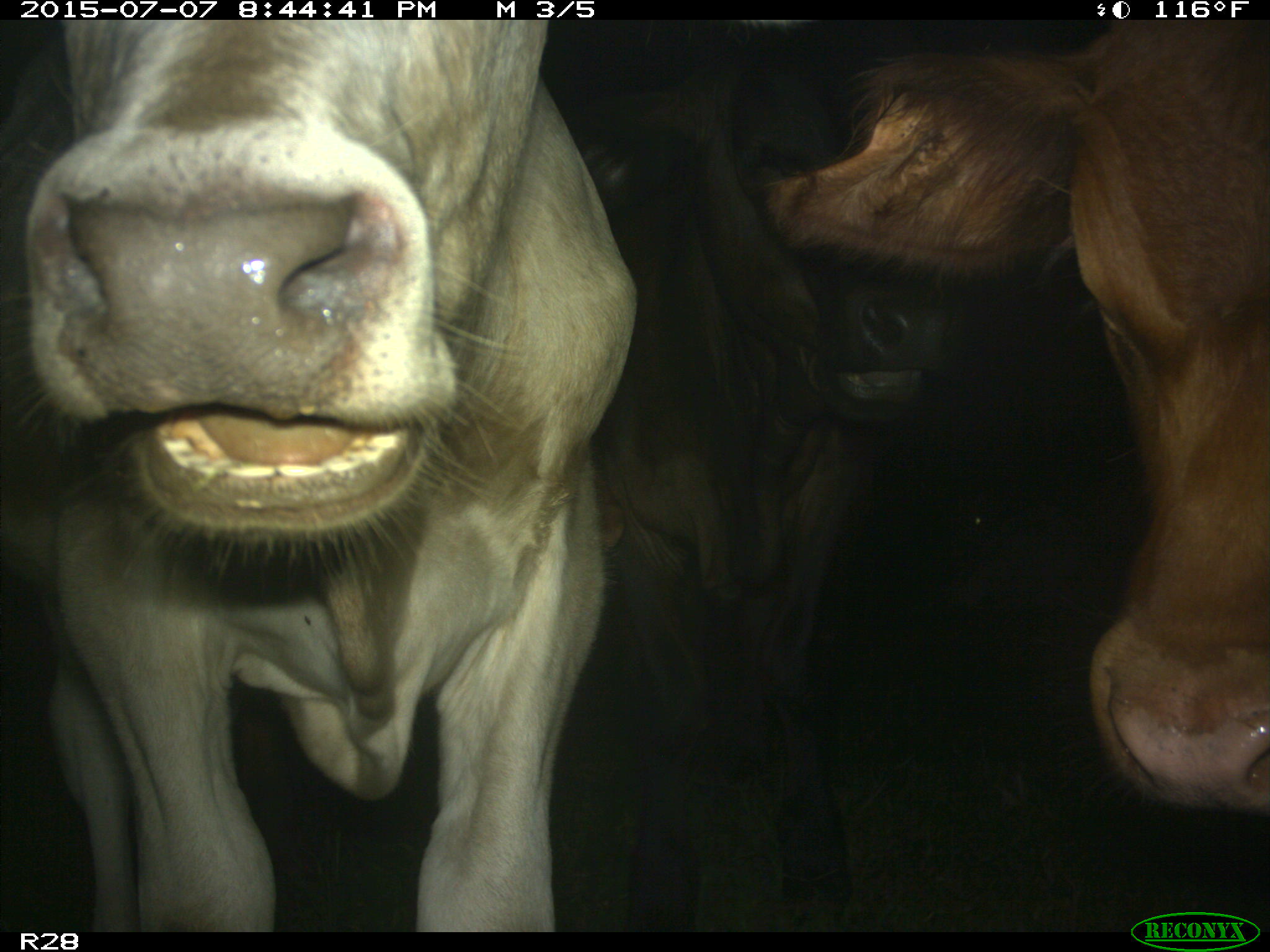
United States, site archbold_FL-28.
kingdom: Animalia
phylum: Chordata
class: Mammalia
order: Artiodactyla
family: Bovidae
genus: Bos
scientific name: Bos taurus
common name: domestic cow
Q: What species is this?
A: Bos taurus (domestic cow).